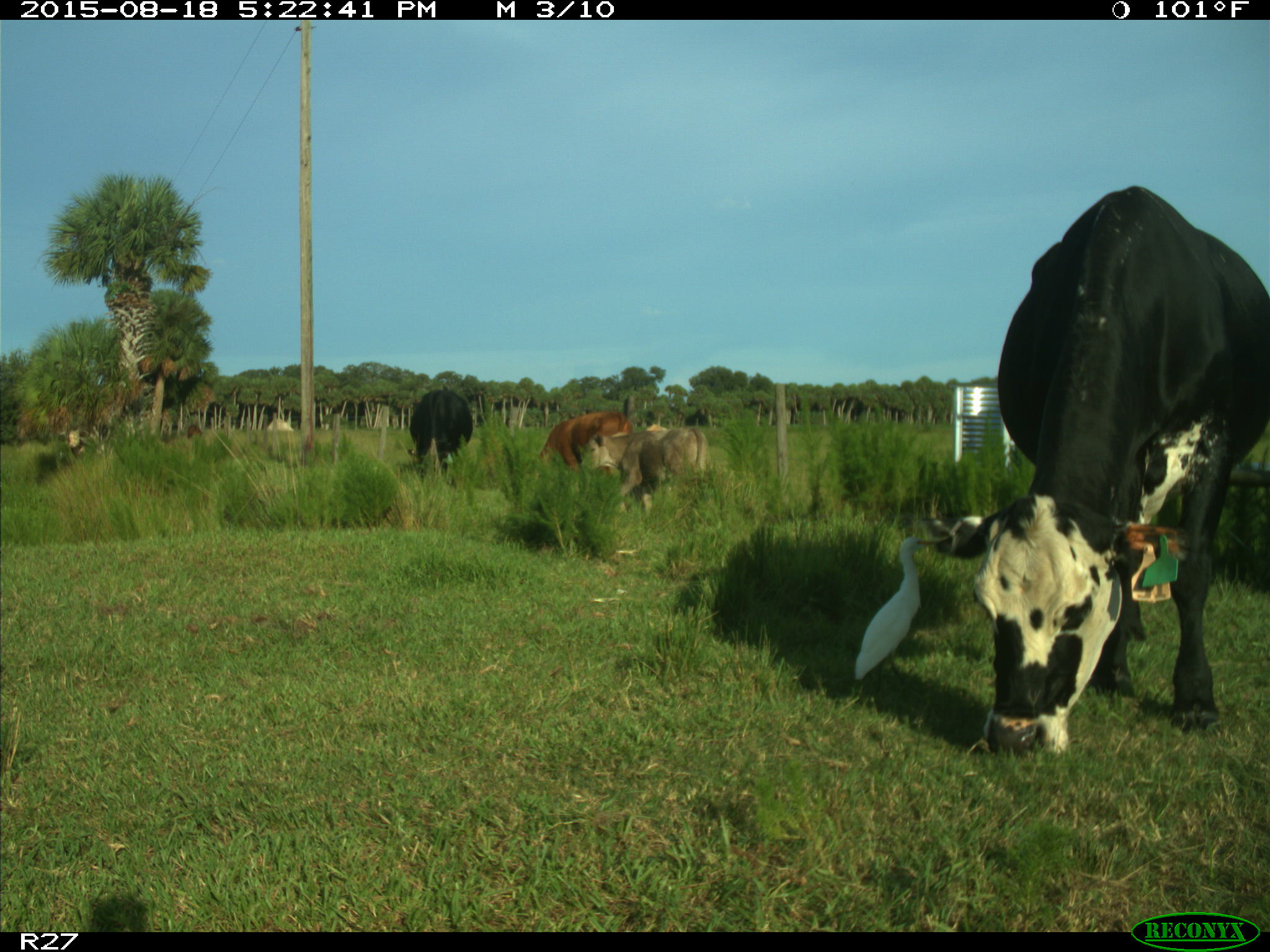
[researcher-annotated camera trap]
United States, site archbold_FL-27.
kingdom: Animalia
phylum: Chordata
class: Mammalia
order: Artiodactyla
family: Bovidae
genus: Bos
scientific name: Bos taurus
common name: domestic cow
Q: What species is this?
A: Bos taurus (domestic cow).